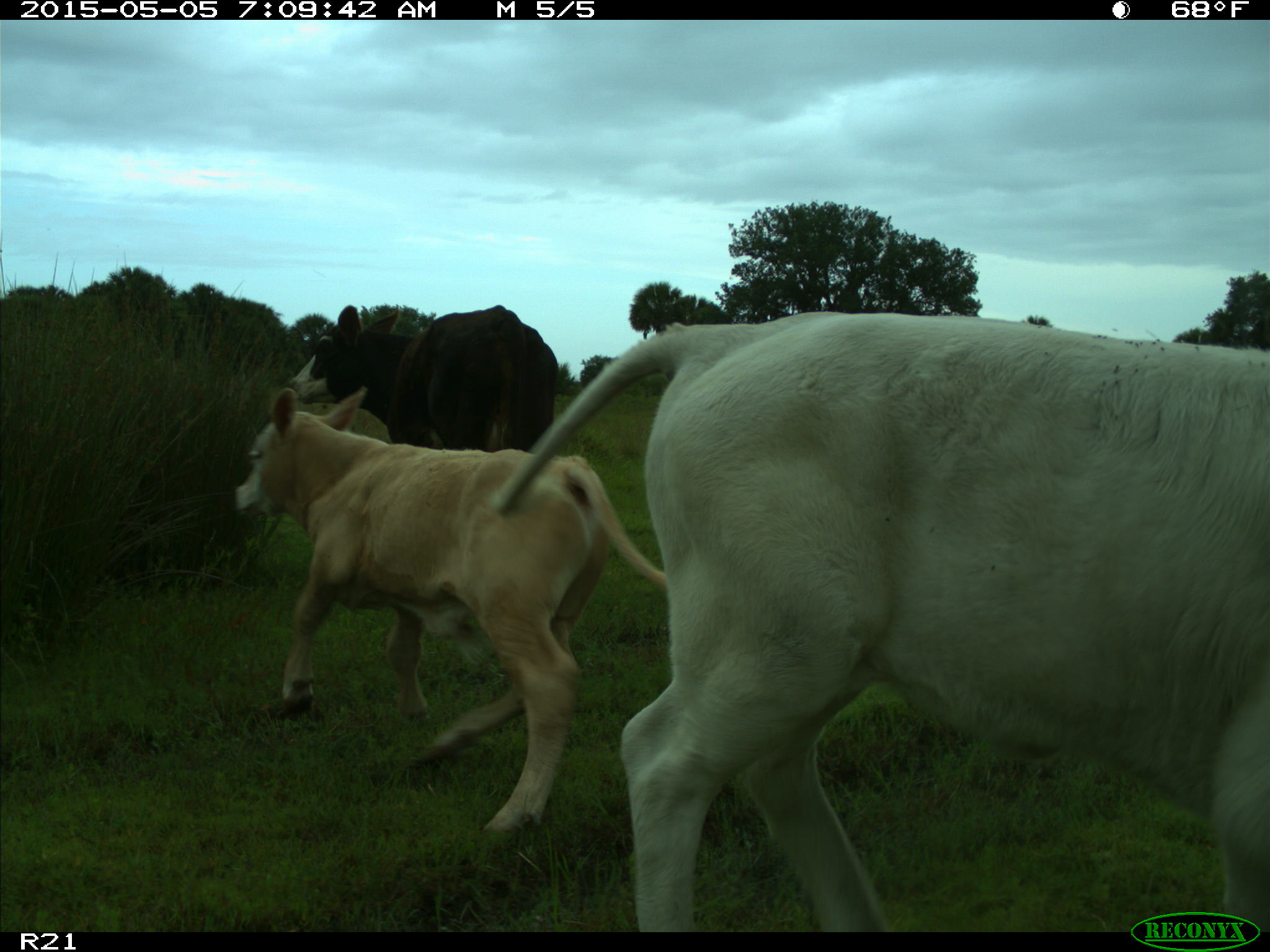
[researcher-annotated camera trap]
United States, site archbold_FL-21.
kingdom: Animalia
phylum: Chordata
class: Mammalia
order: Artiodactyla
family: Bovidae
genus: Bos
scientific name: Bos taurus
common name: domestic cow